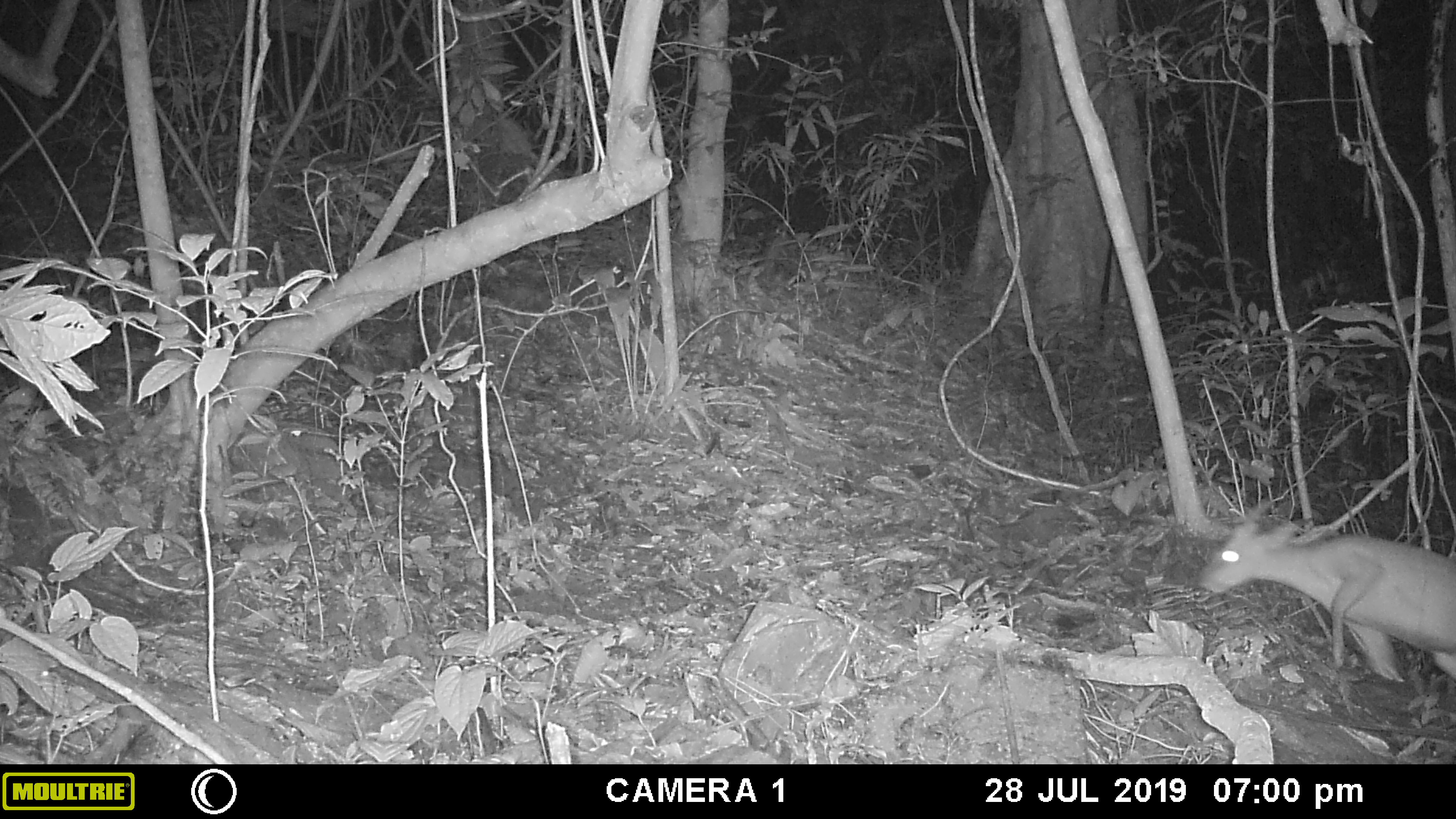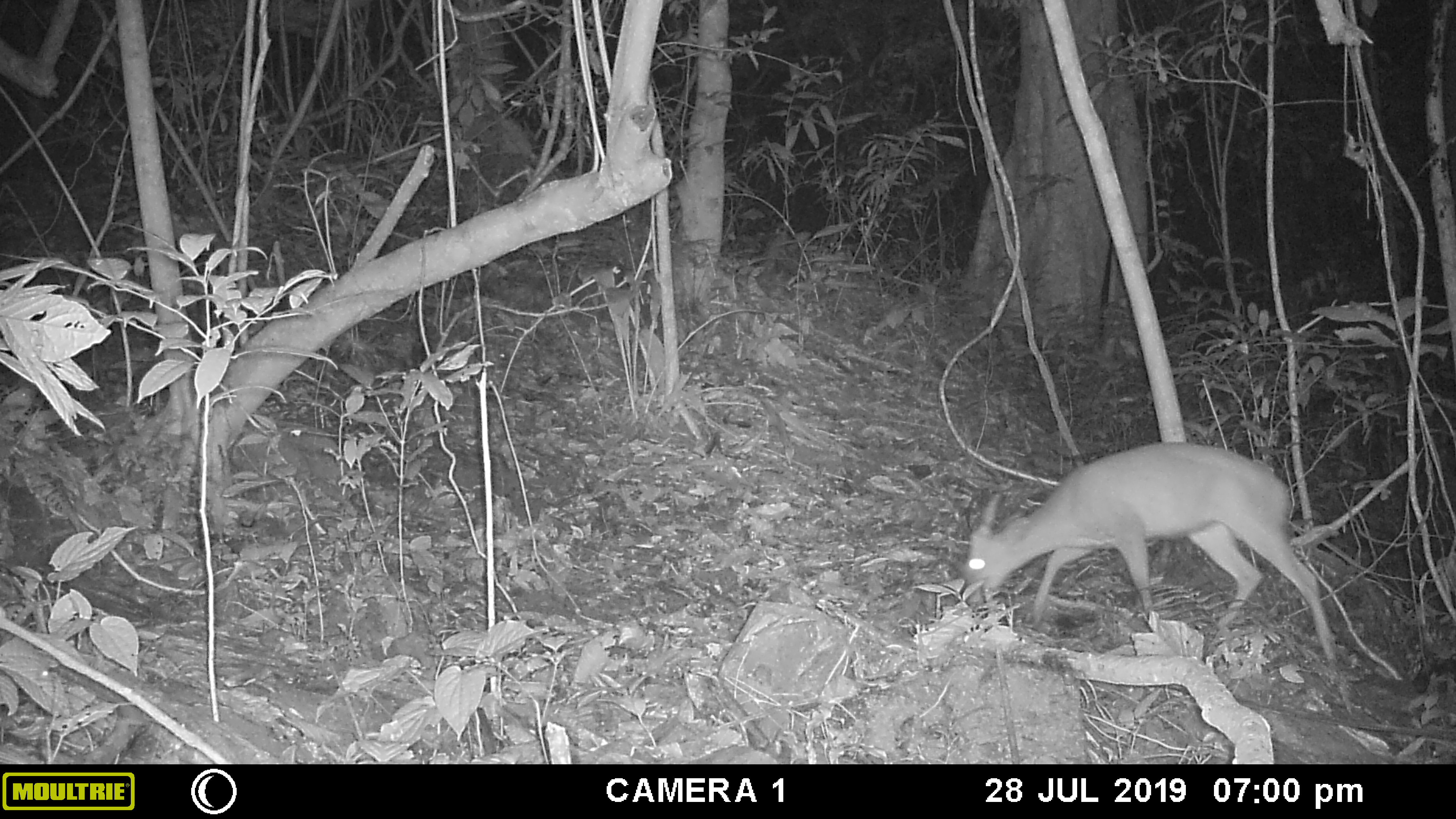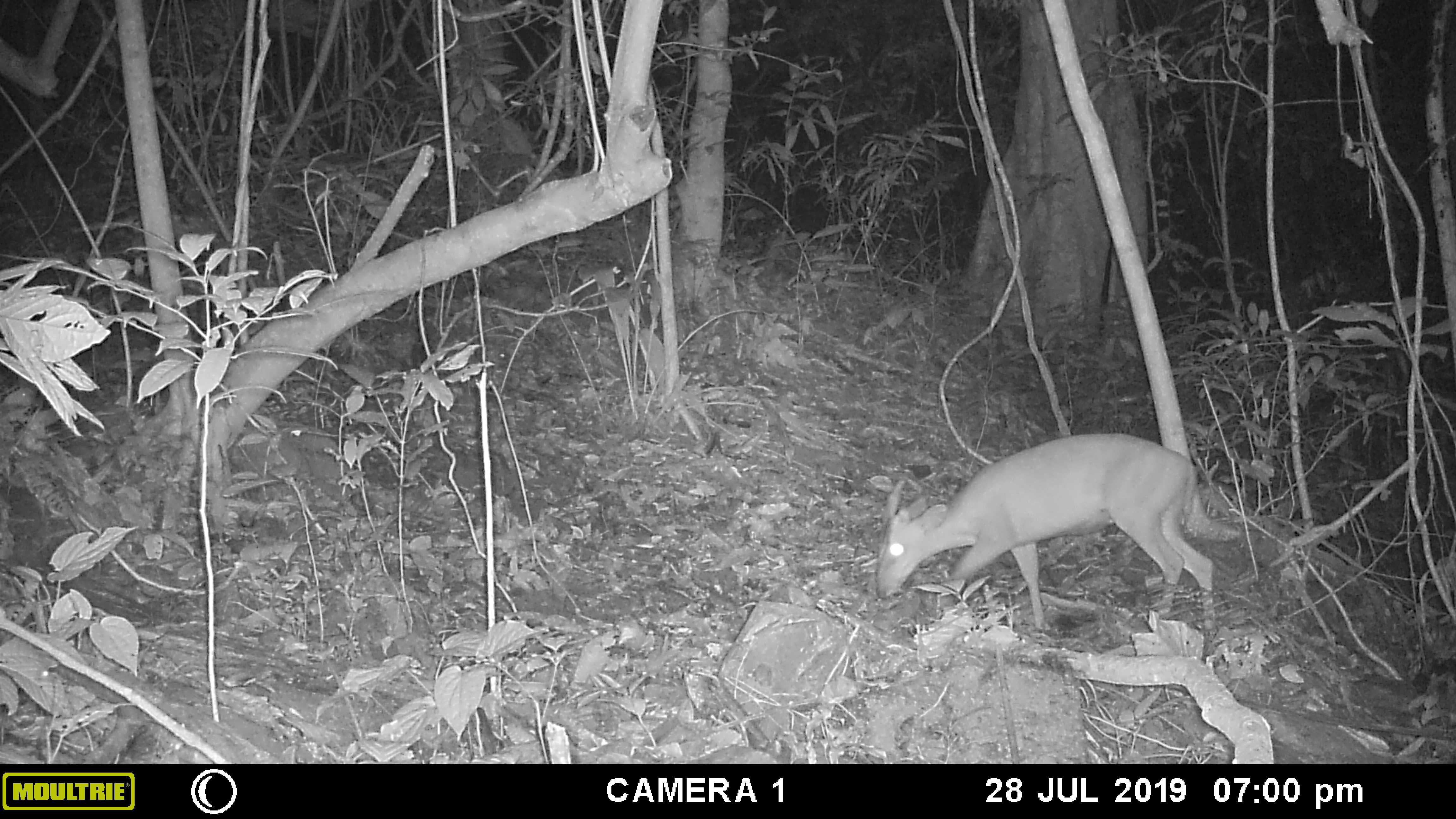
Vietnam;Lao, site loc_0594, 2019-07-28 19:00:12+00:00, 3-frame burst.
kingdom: Animalia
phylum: Chordata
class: Mammalia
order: Artiodactyla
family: Cervidae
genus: Muntiacus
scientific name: Muntiacus muntjak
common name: red muntjac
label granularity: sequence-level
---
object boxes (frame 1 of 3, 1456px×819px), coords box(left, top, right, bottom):
red muntjac: box(1192, 492, 1456, 685)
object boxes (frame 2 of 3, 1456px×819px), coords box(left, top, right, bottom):
red muntjac: box(961, 439, 1340, 672)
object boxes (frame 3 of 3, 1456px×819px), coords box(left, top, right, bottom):
red muntjac: box(873, 429, 1216, 628)